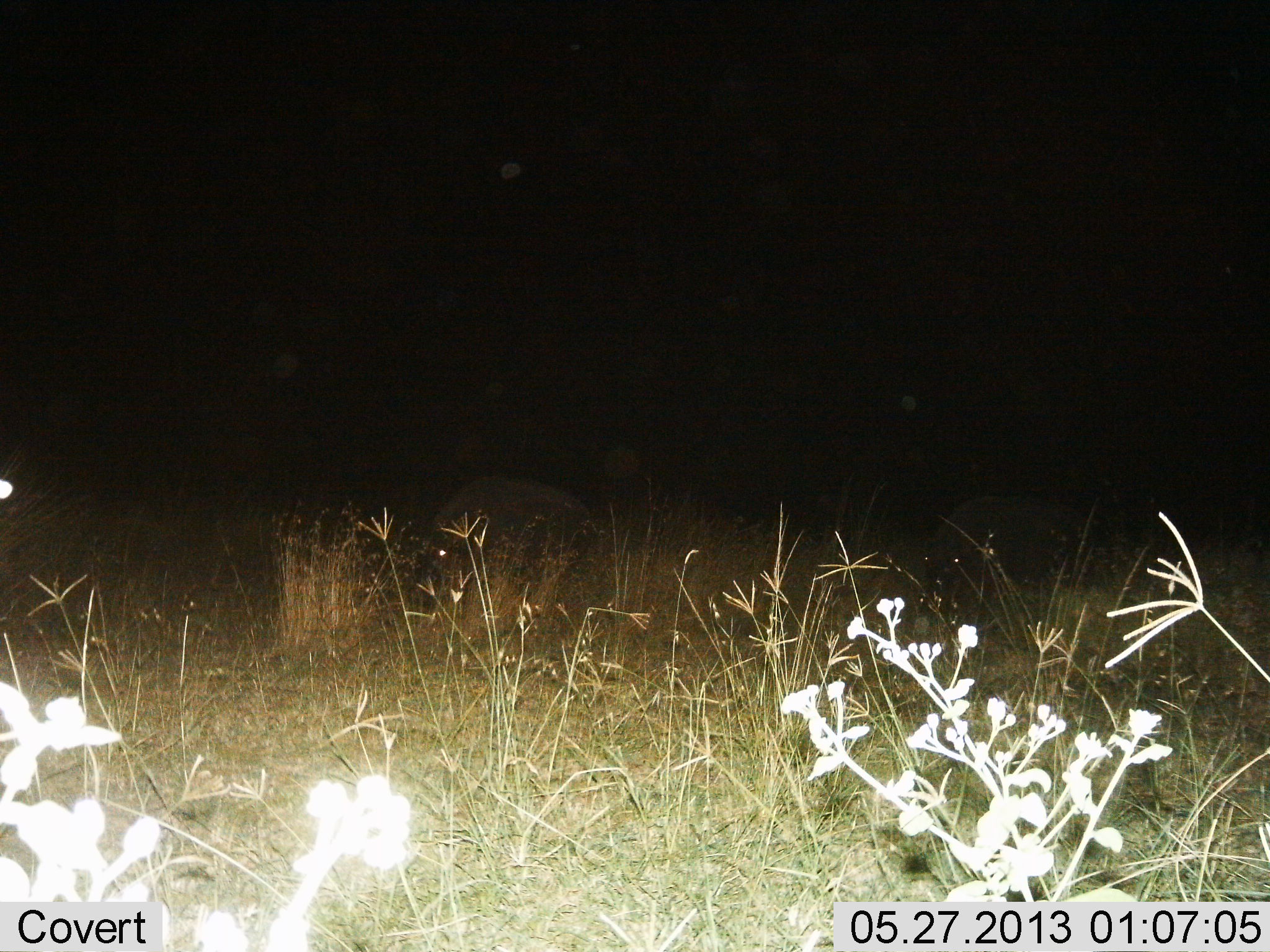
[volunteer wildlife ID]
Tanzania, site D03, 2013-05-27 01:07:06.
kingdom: Animalia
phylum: Chordata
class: Mammalia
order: Artiodactyla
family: Hippopotamidae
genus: Hippopotamus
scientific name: Hippopotamus amphibius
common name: hippopotamus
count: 2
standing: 29%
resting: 0%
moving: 14%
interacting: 0%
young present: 0%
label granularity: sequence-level